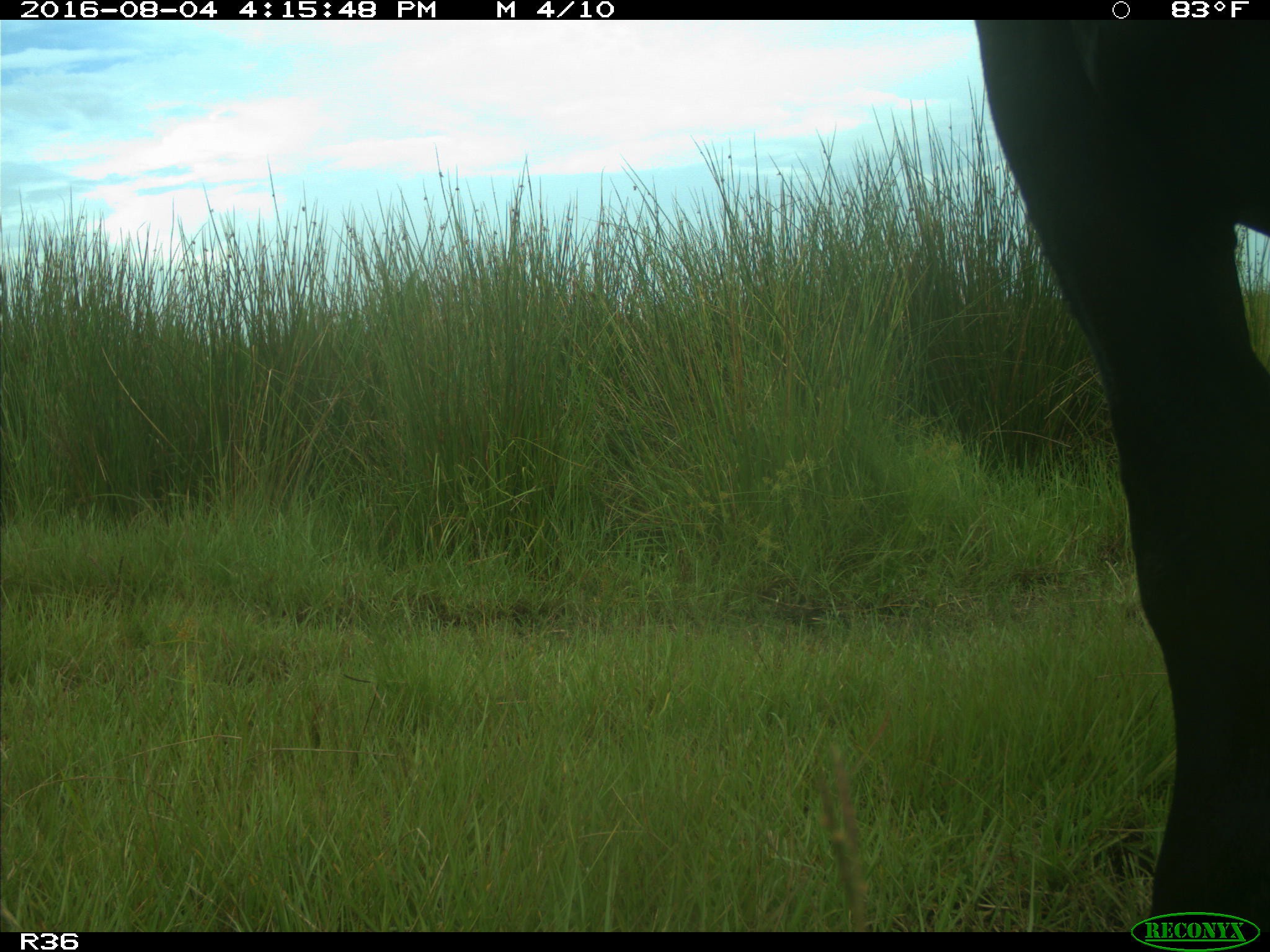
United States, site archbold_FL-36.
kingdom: Animalia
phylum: Chordata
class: Mammalia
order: Artiodactyla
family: Bovidae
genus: Bos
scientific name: Bos taurus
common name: domestic cow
Bos taurus (domestic cow).